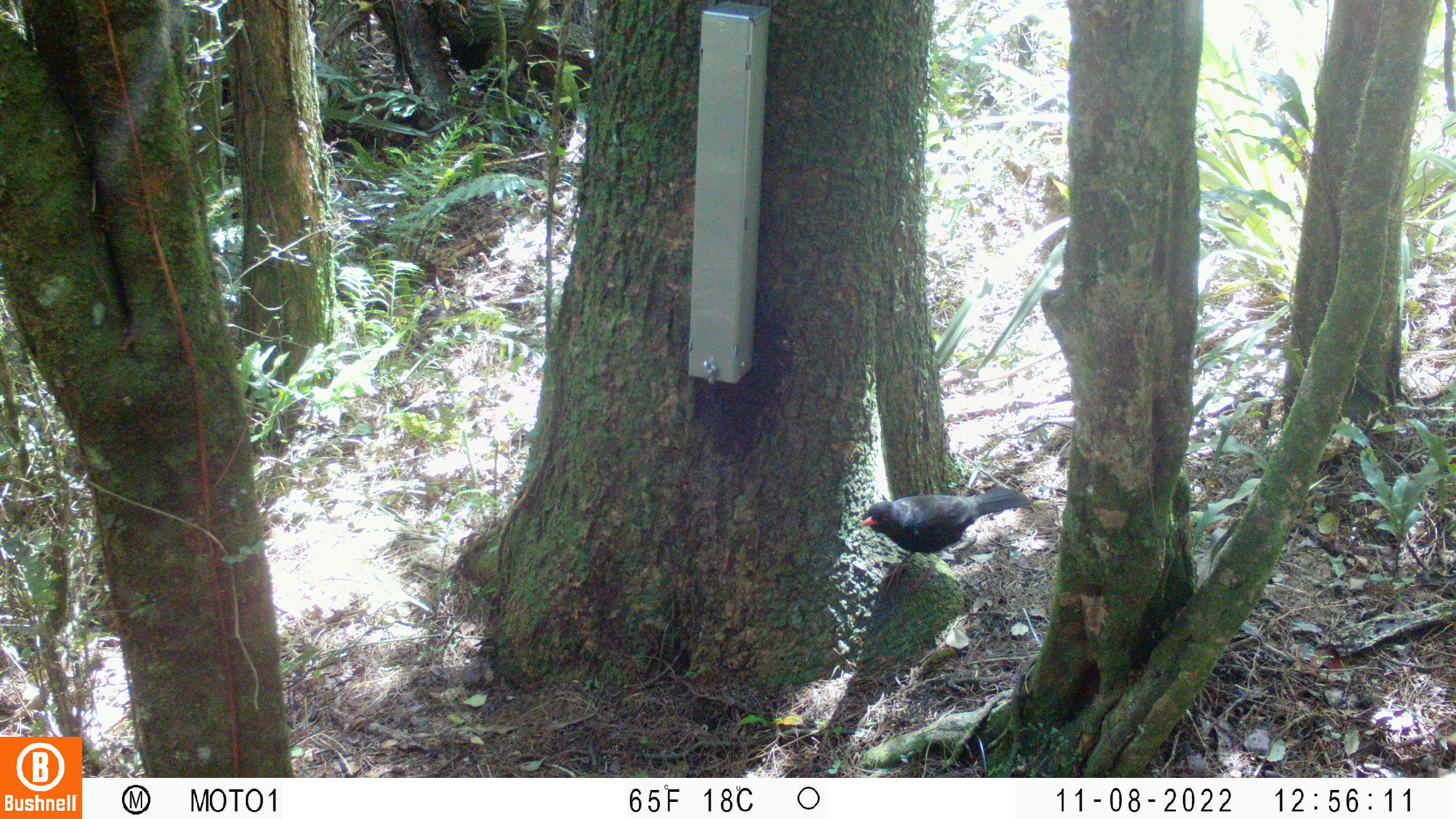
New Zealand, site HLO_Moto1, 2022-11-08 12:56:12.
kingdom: Animalia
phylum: Chordata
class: Aves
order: Passeriformes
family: Turdidae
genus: Turdus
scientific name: Turdus merula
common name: eurasian blackbird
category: blackbird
Blackbird (eurasian blackbird) (Turdus merula).